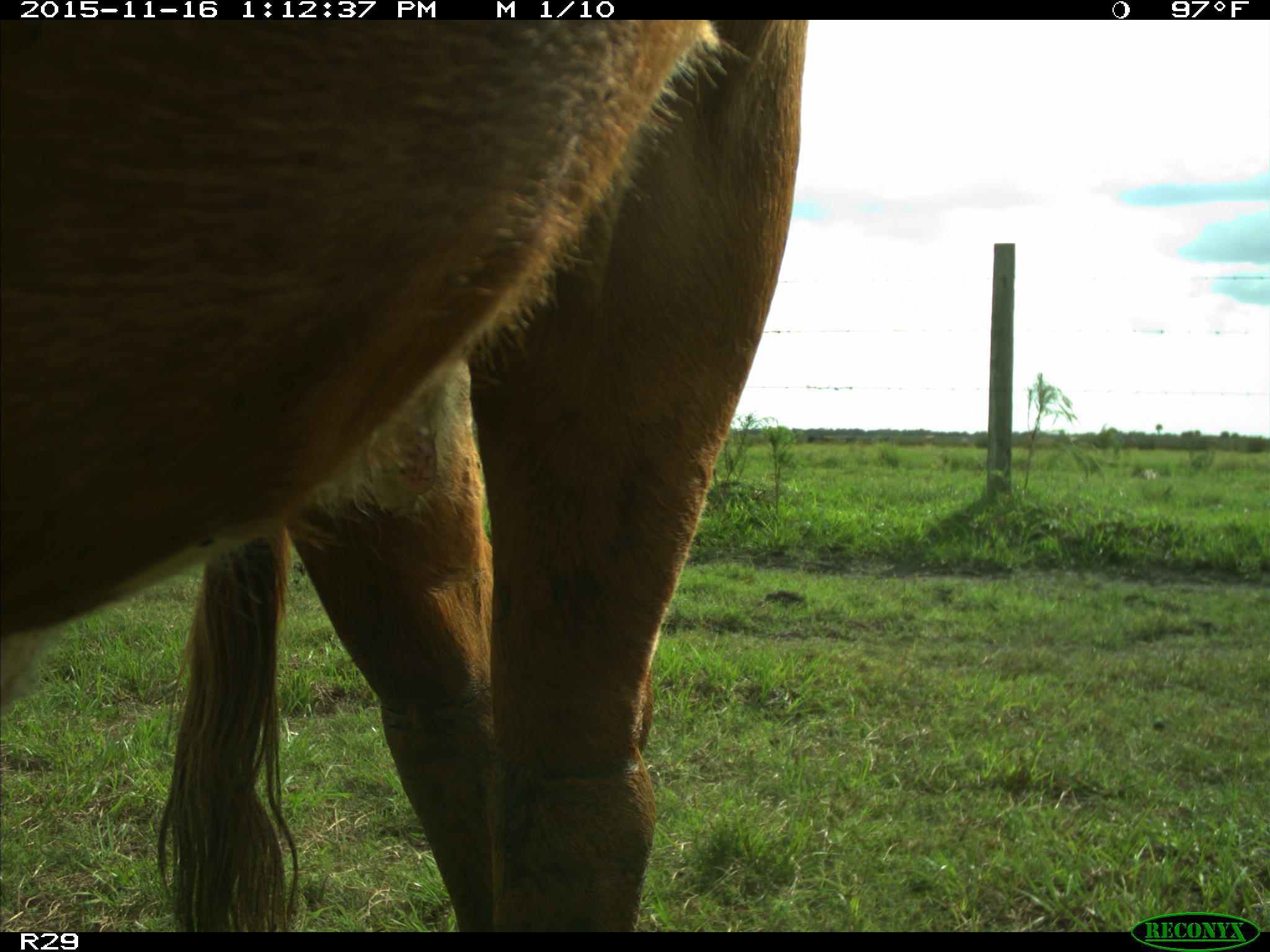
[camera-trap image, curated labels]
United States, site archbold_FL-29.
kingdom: Animalia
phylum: Chordata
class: Mammalia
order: Artiodactyla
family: Bovidae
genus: Bos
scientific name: Bos taurus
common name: domestic cow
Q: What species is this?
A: Bos taurus (domestic cow).